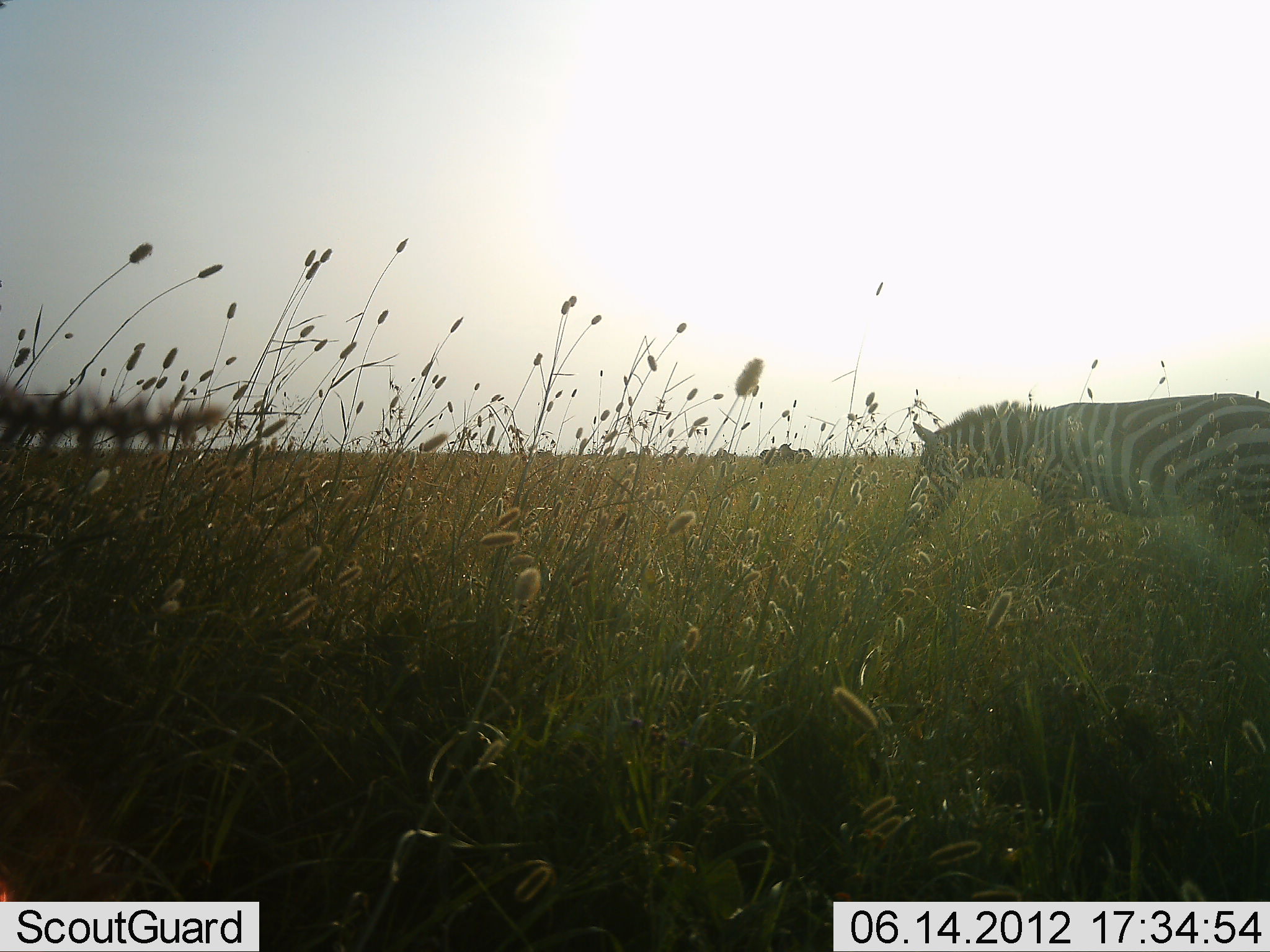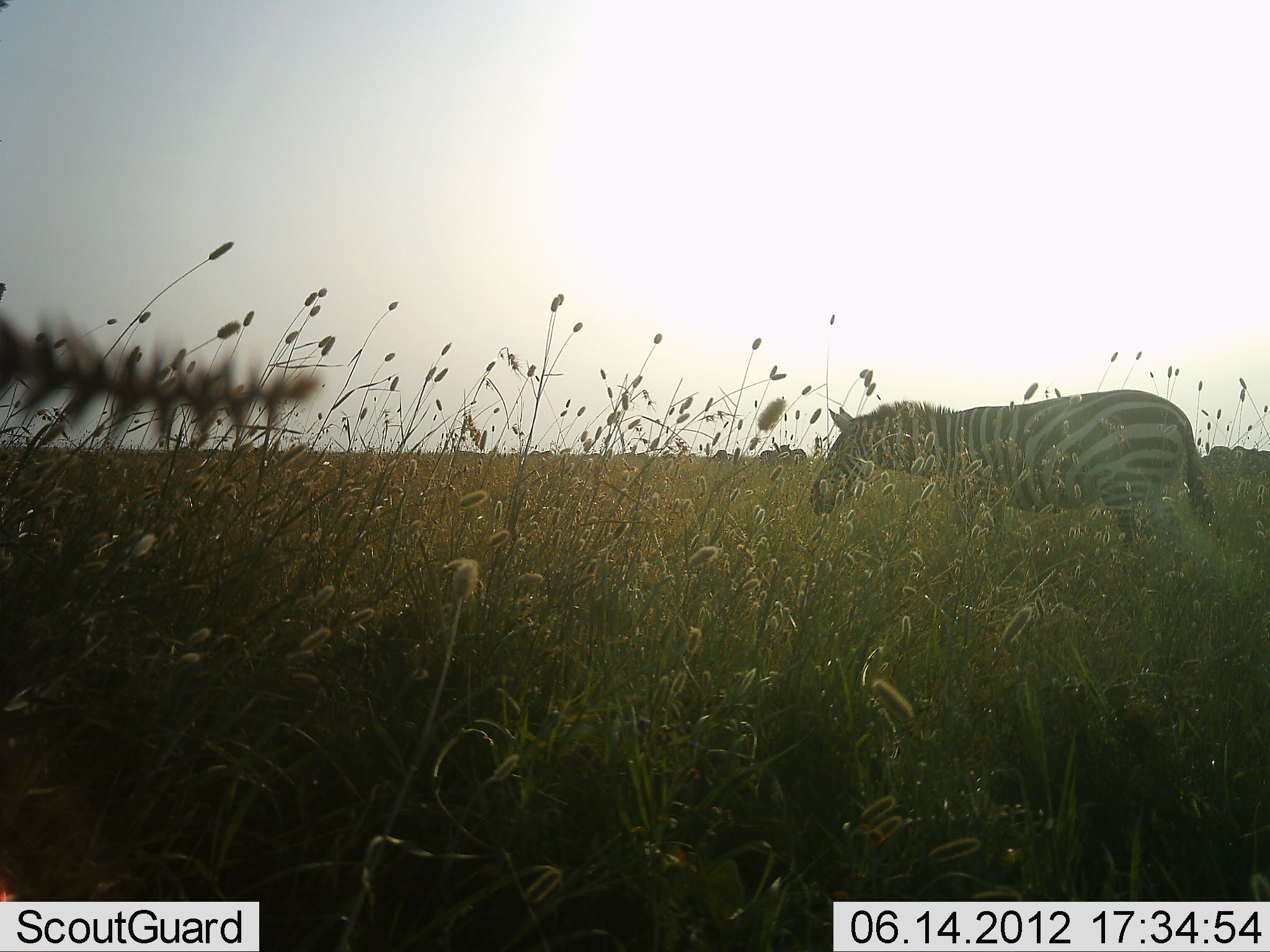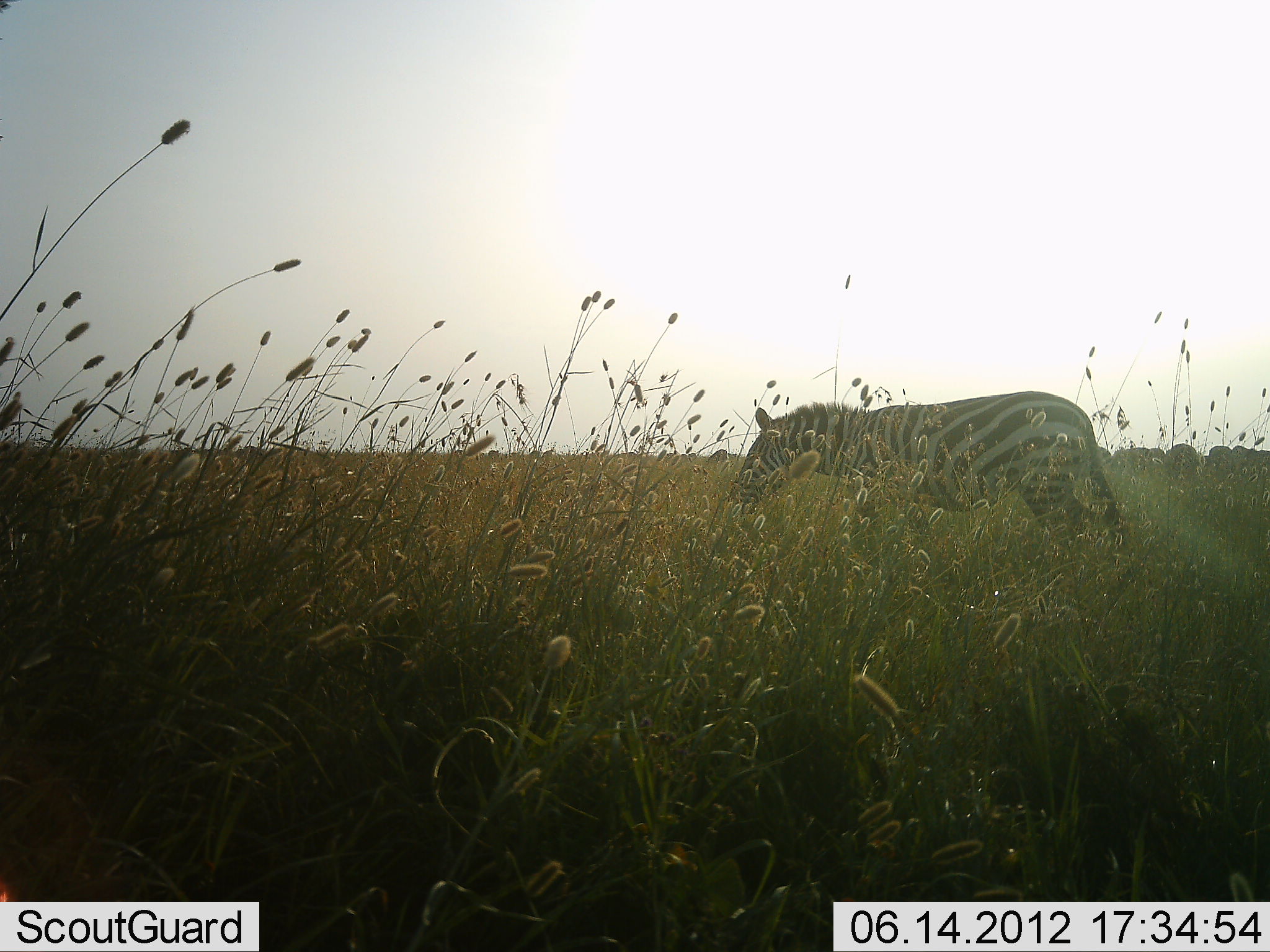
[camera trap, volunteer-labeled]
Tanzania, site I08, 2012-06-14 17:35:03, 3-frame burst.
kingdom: Animalia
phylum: Chordata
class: Mammalia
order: Perissodactyla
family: Equidae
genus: Equus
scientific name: Equus quagga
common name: plains zebra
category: zebra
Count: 1.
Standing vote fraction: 10%.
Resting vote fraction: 0%.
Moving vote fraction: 90%.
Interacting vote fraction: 0%.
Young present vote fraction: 0%.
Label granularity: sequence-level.